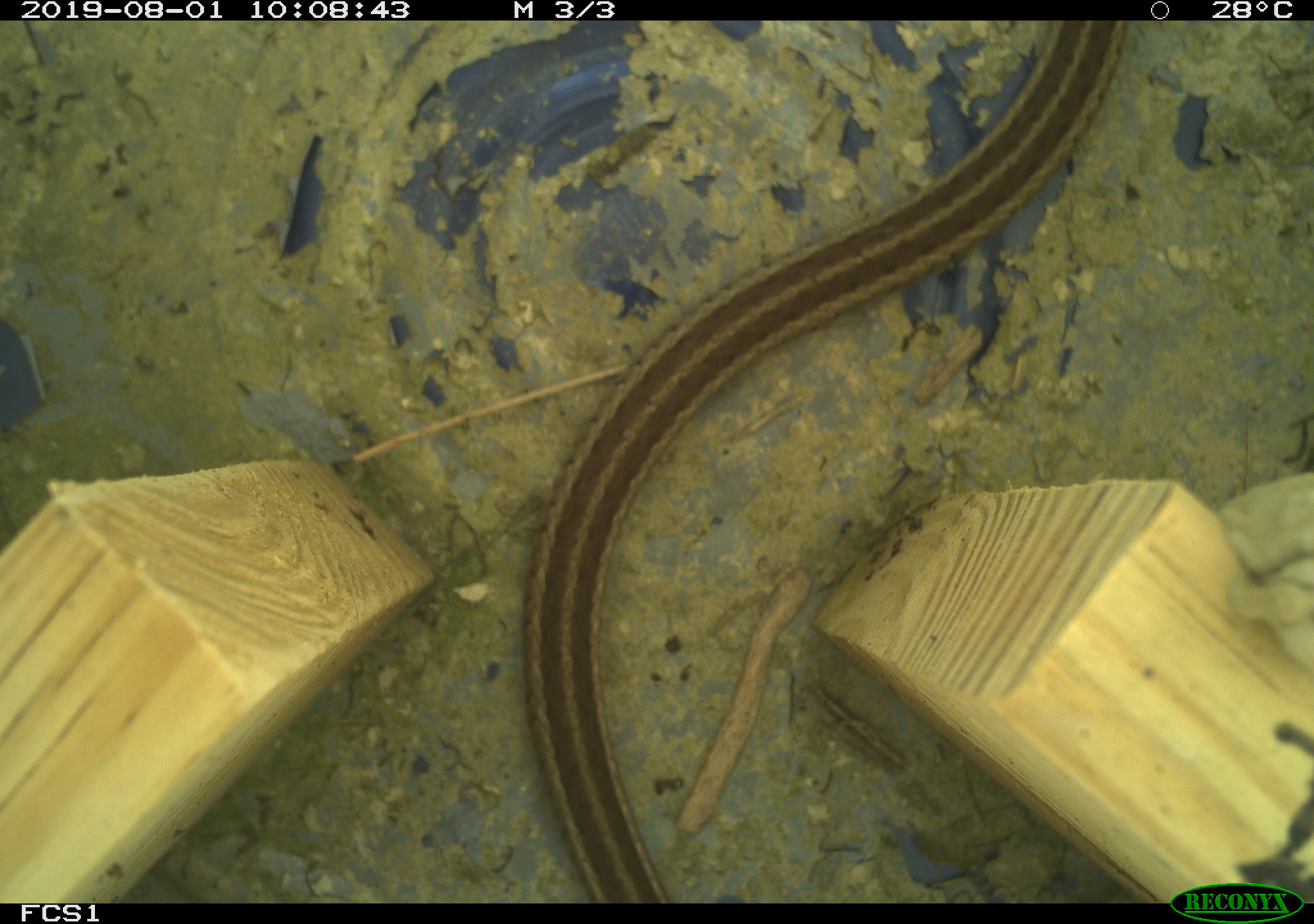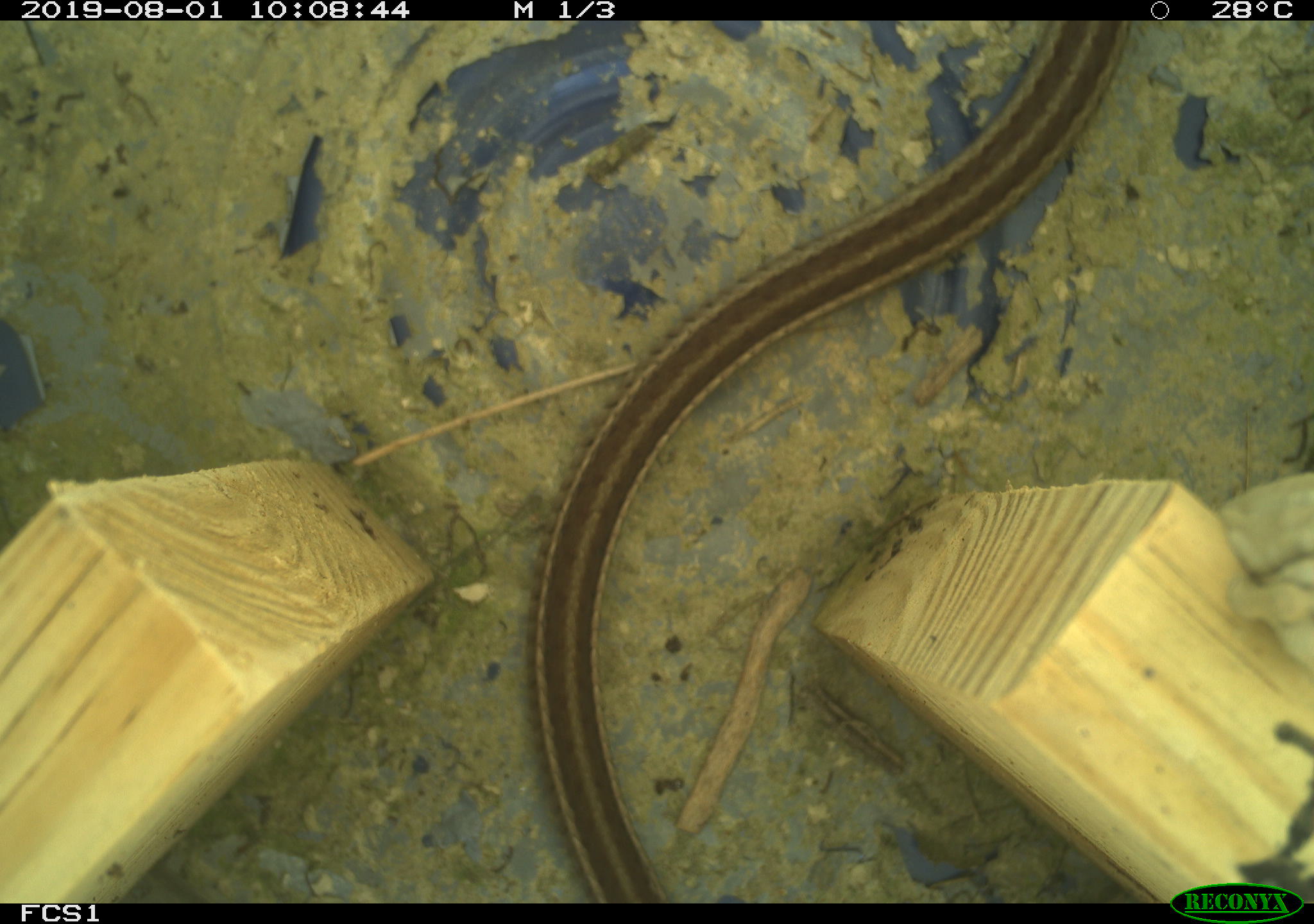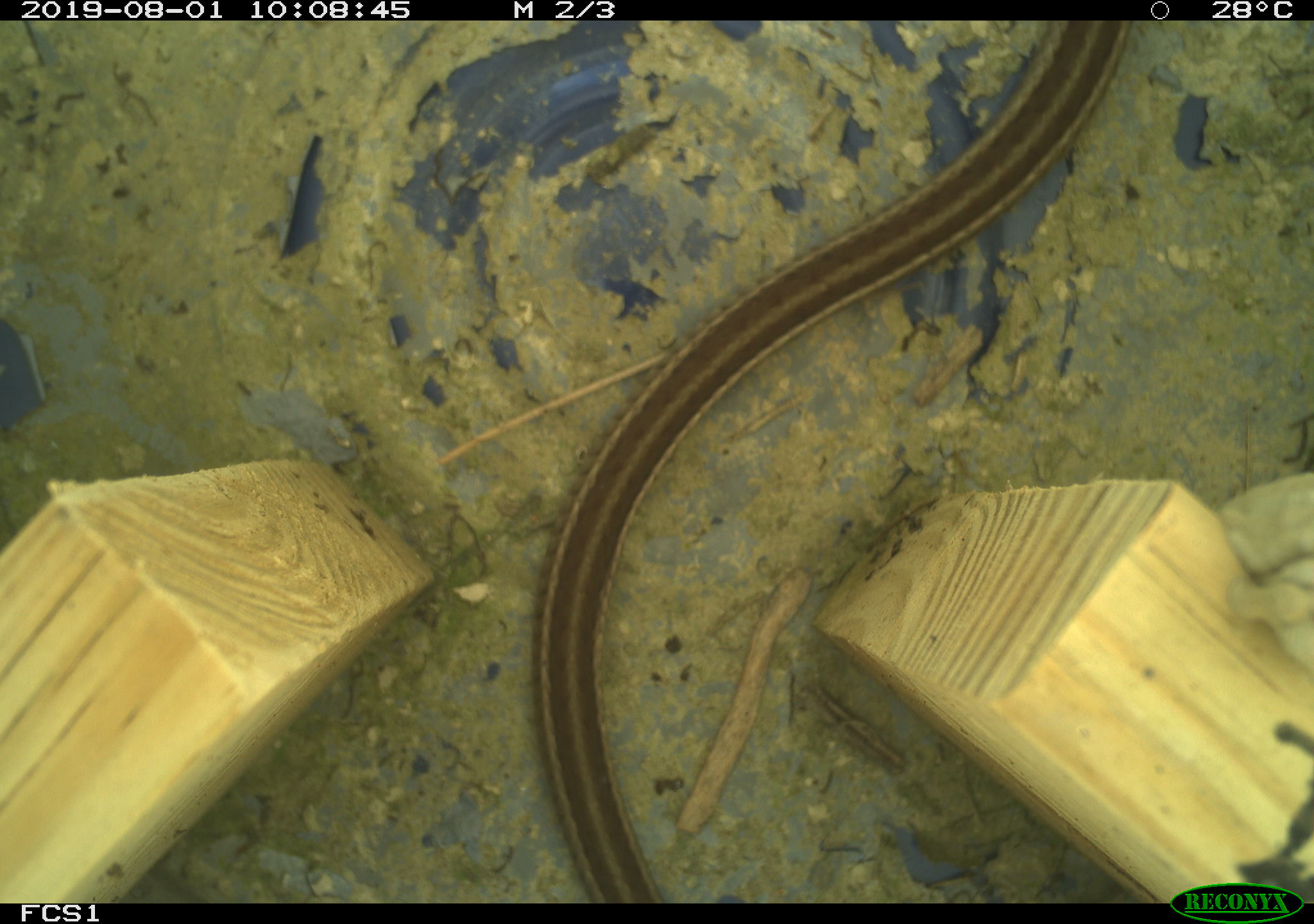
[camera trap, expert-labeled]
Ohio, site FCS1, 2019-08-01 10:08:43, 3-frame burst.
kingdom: Animalia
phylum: Chordata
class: Reptilia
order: Squamata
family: Colubridae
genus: Thamnophis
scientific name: Thamnophis sirtalis sirtalis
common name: eastern gartersnake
Eastern gartersnake (Thamnophis sirtalis sirtalis).